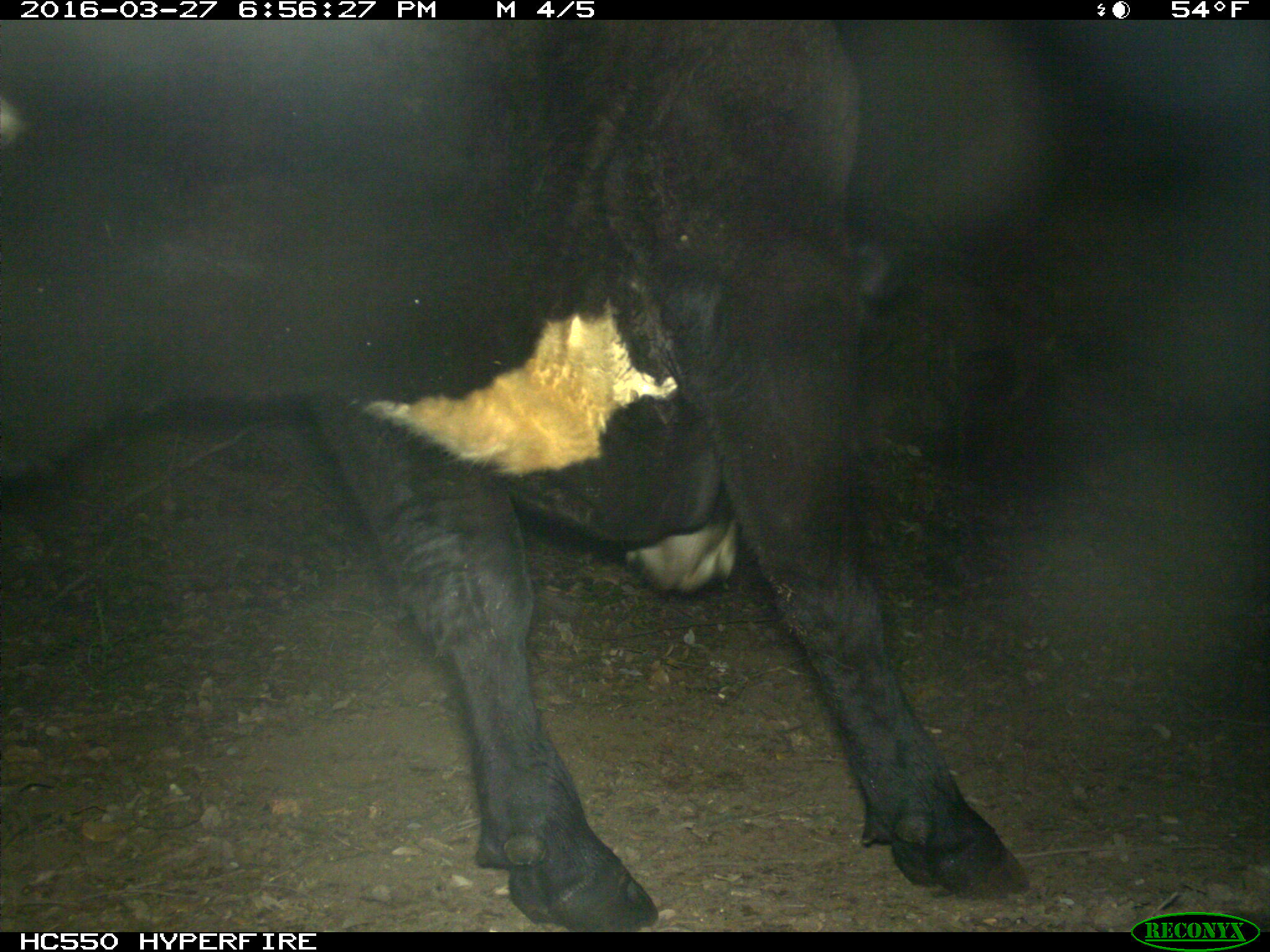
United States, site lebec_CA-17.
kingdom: Animalia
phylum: Chordata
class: Mammalia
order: Artiodactyla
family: Bovidae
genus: Bos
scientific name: Bos taurus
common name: domestic cow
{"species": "Bos taurus (domestic cow)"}